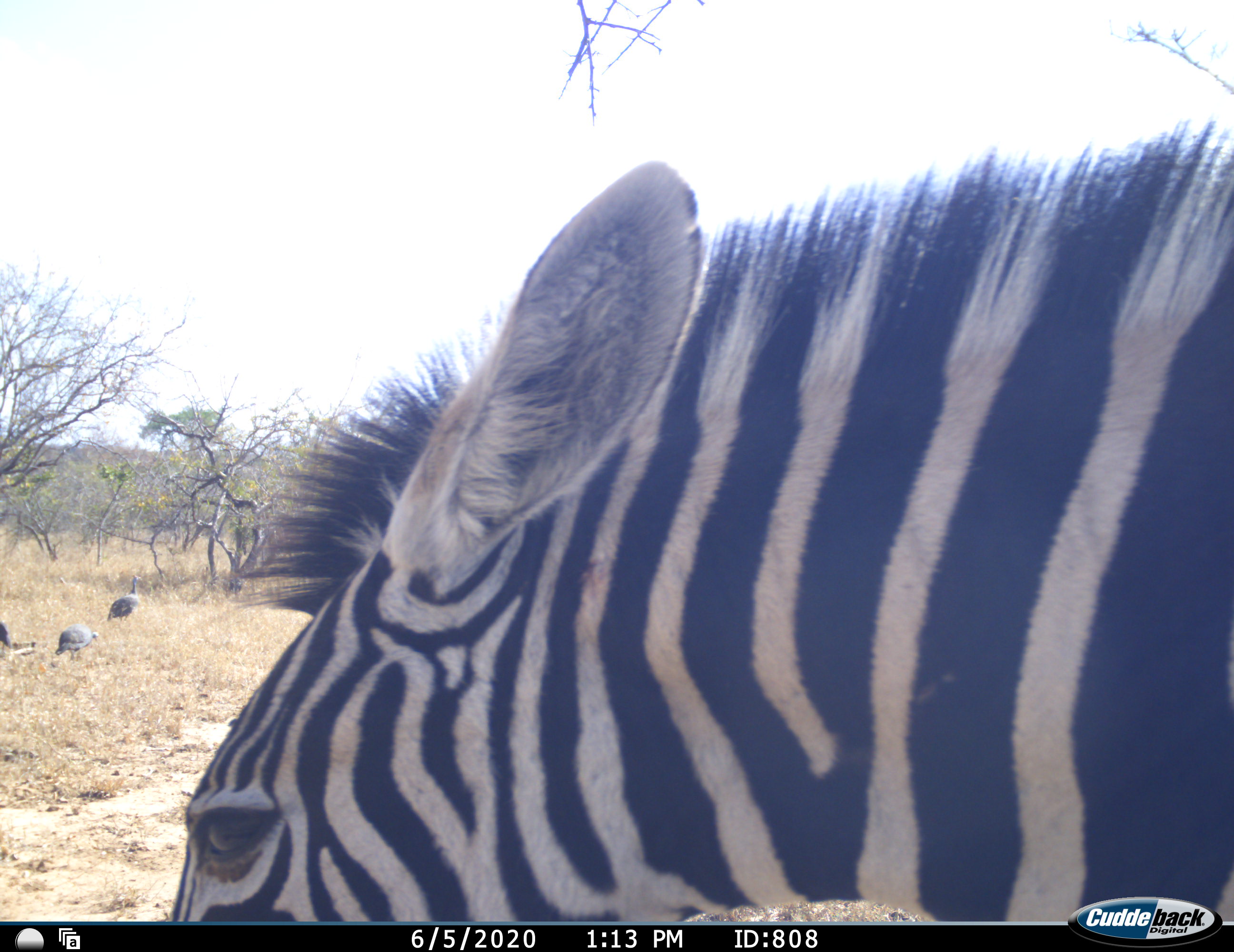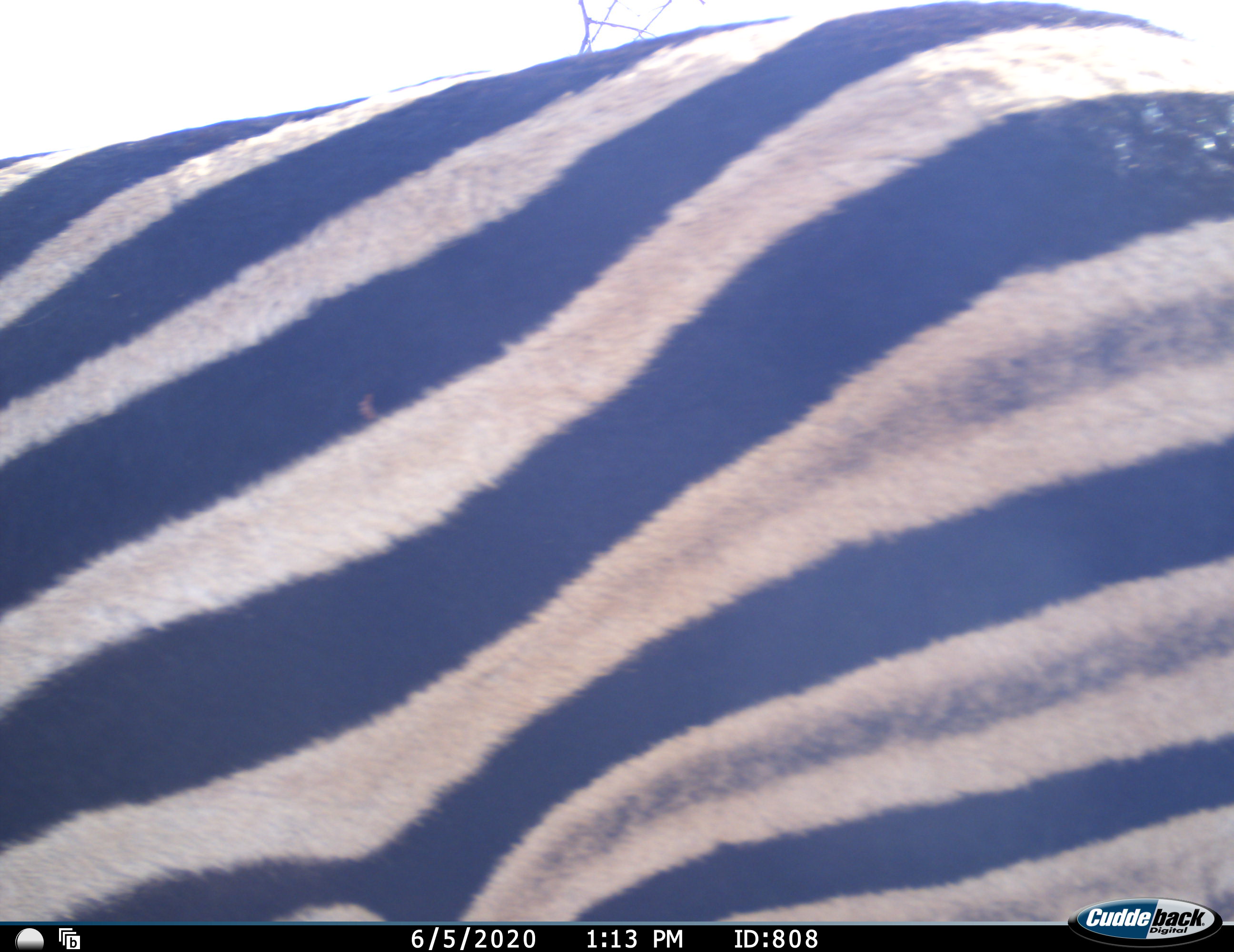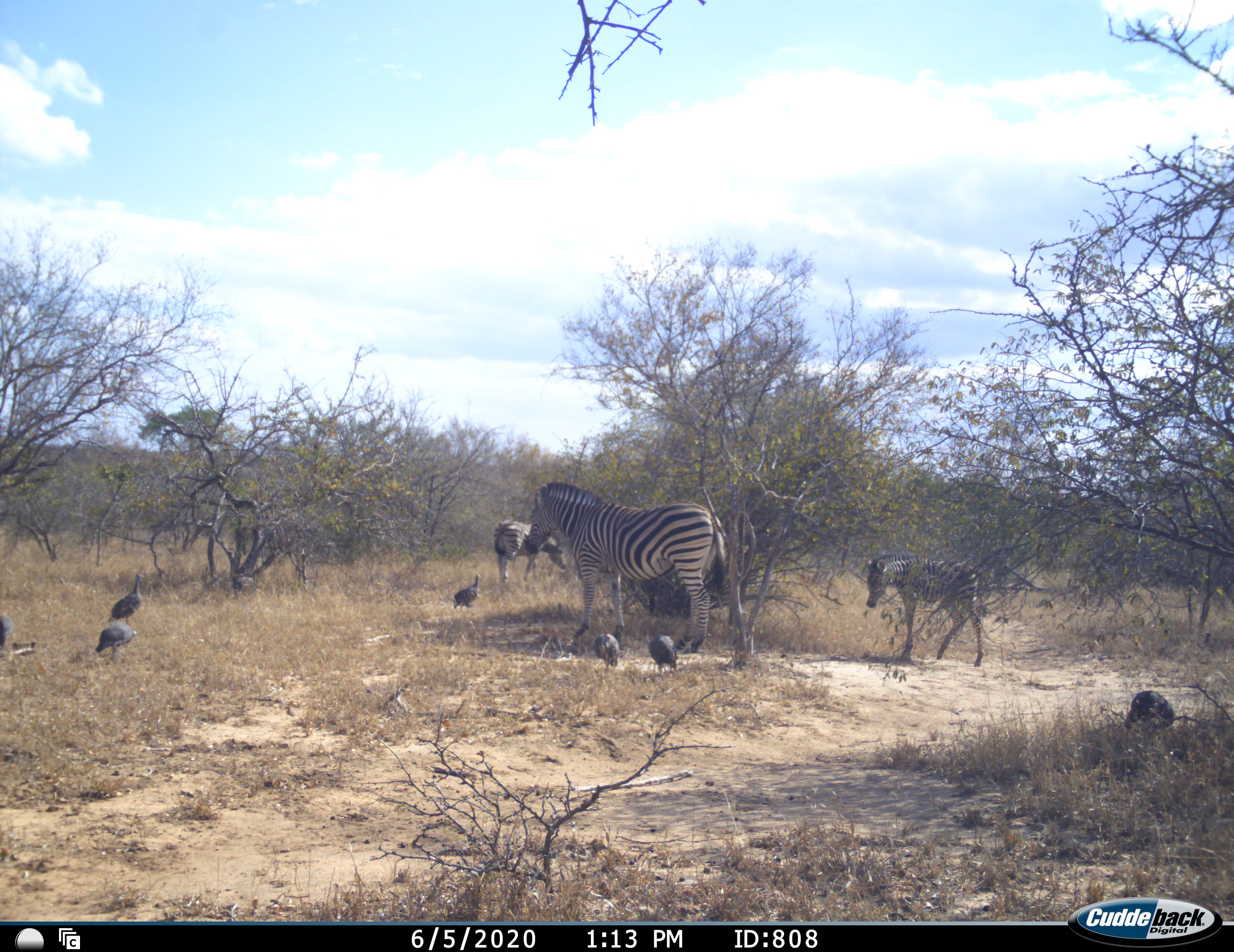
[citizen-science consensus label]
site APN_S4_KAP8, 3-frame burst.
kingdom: Animalia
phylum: Chordata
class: Aves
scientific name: Aves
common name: bird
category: birdother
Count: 7.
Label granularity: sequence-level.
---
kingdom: Animalia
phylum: Chordata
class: Mammalia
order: Perissodactyla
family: Equidae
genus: Equus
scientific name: Equus quagga burchellii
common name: burchell's zebra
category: zebraburchells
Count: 4.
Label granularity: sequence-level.